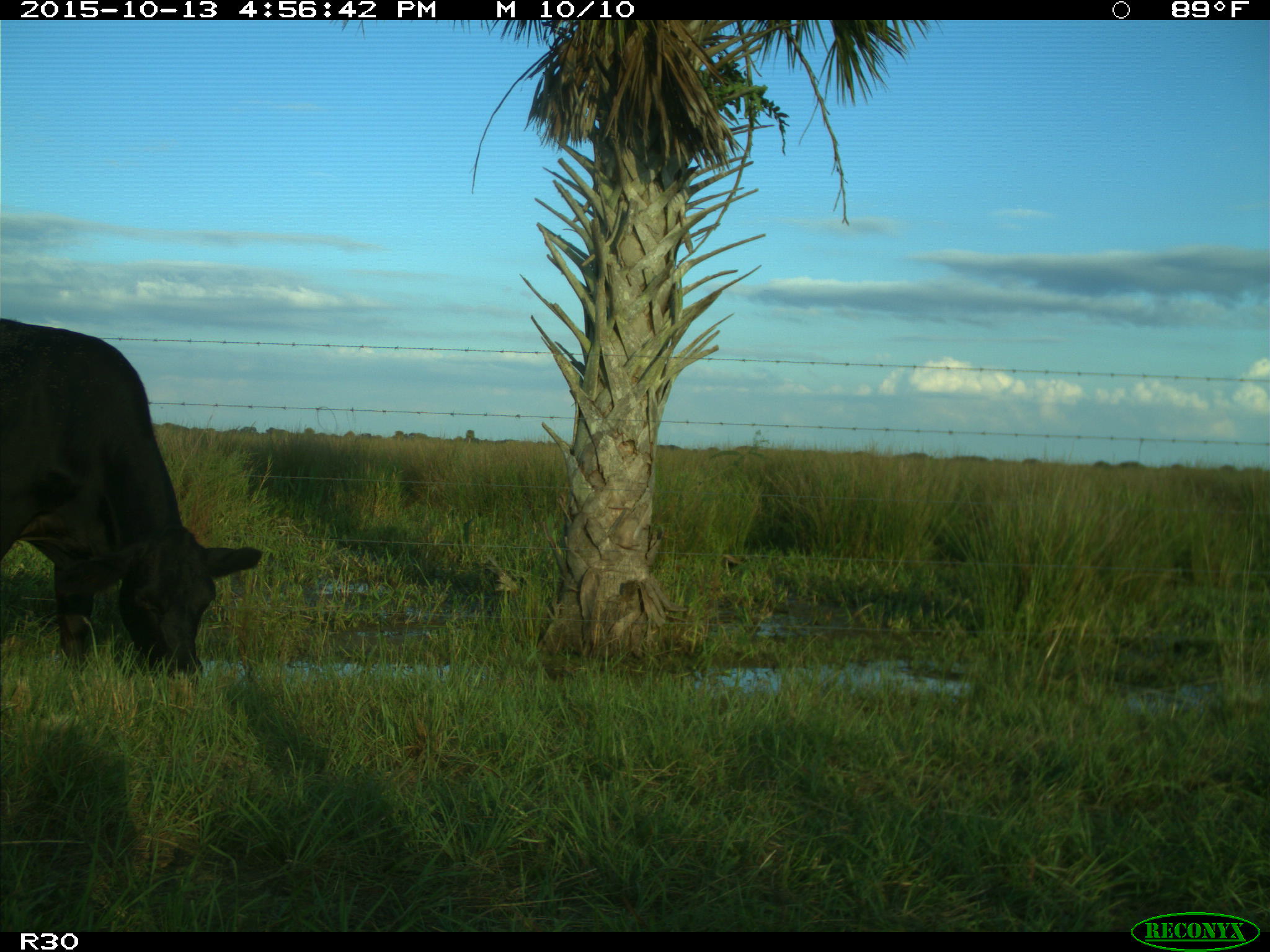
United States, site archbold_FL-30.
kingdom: Animalia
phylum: Chordata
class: Mammalia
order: Artiodactyla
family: Bovidae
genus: Bos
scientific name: Bos taurus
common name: domestic cow